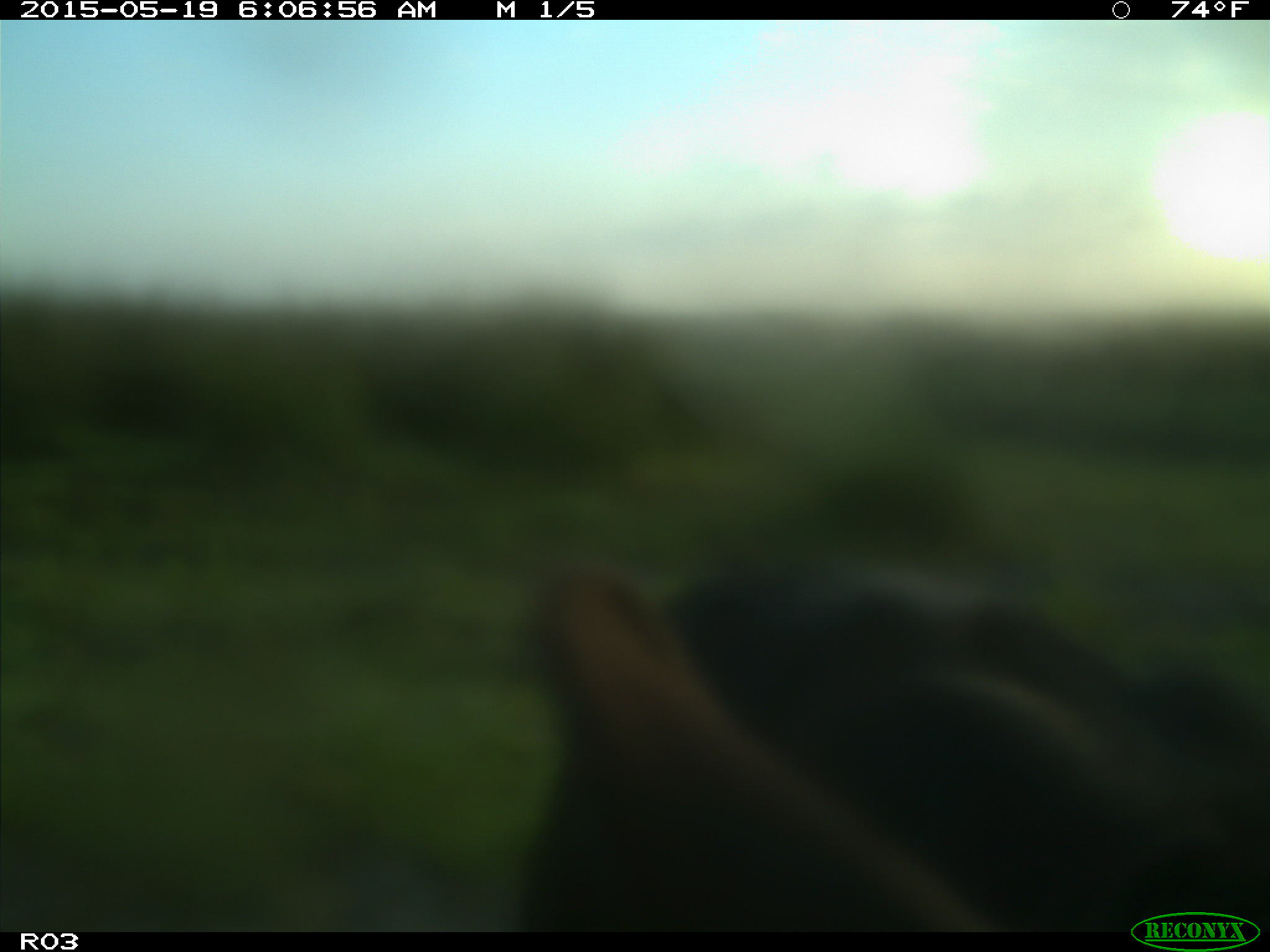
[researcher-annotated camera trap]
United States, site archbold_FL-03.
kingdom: Animalia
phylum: Chordata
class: Mammalia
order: Artiodactyla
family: Bovidae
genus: Bos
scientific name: Bos taurus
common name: domestic cow